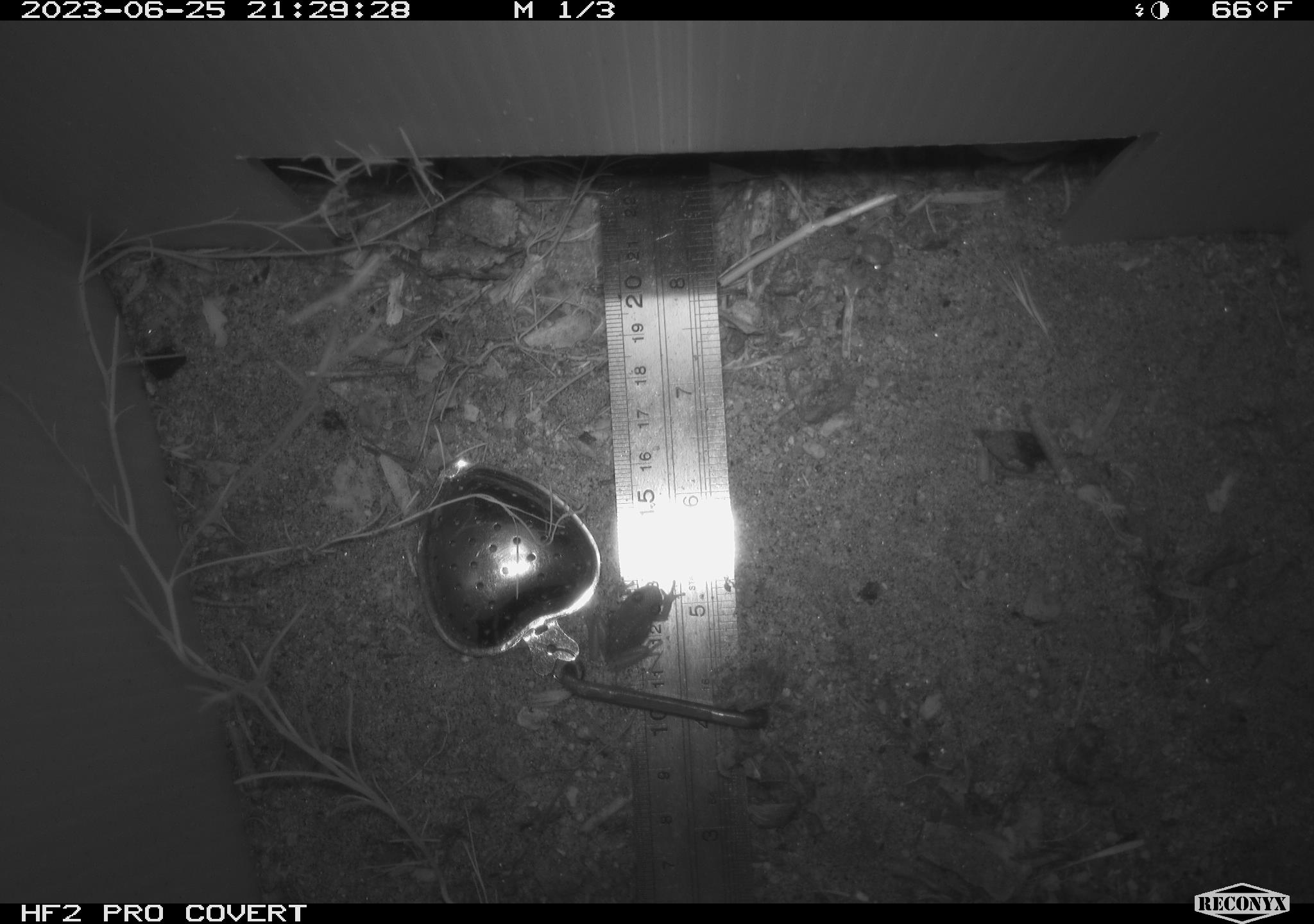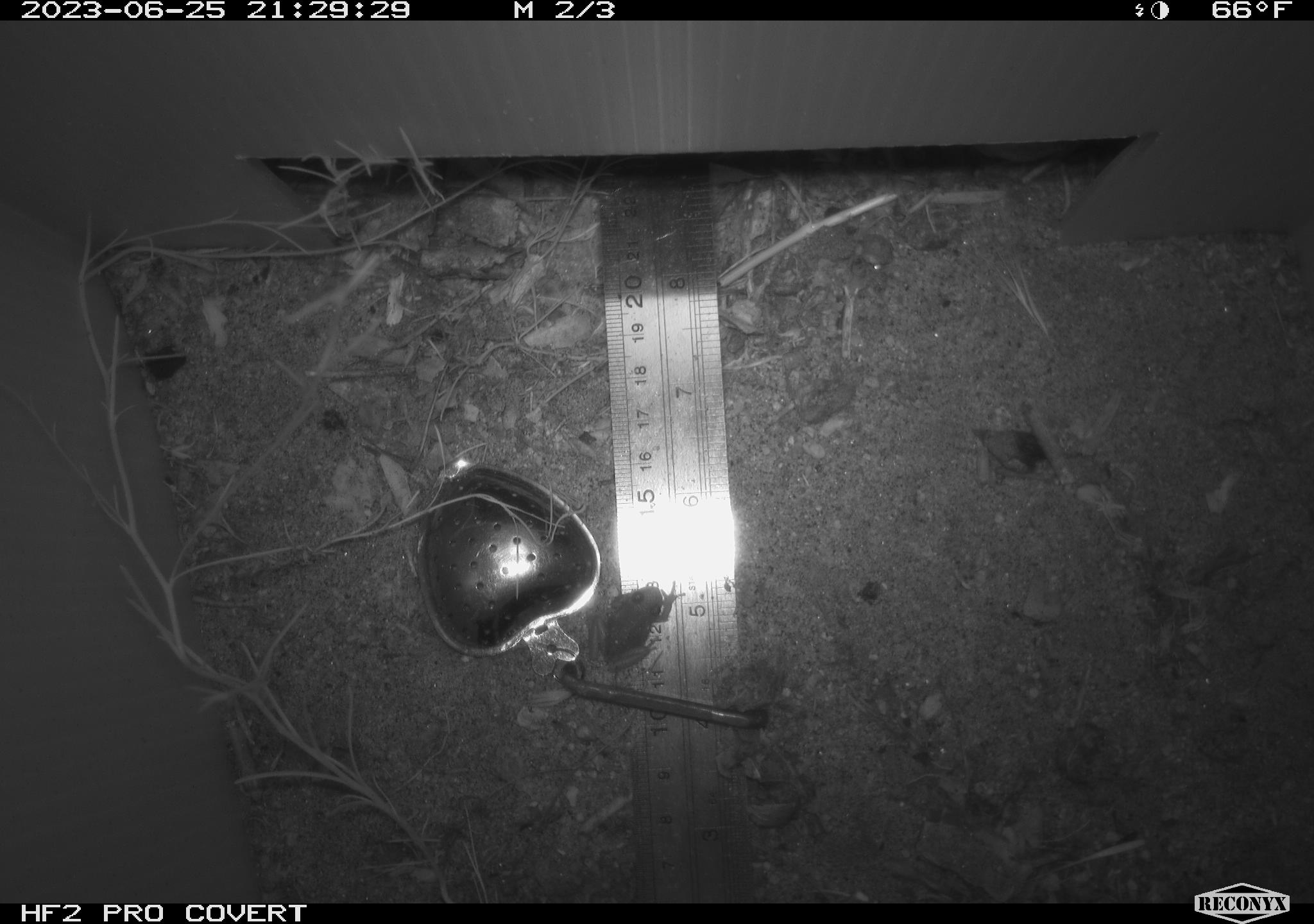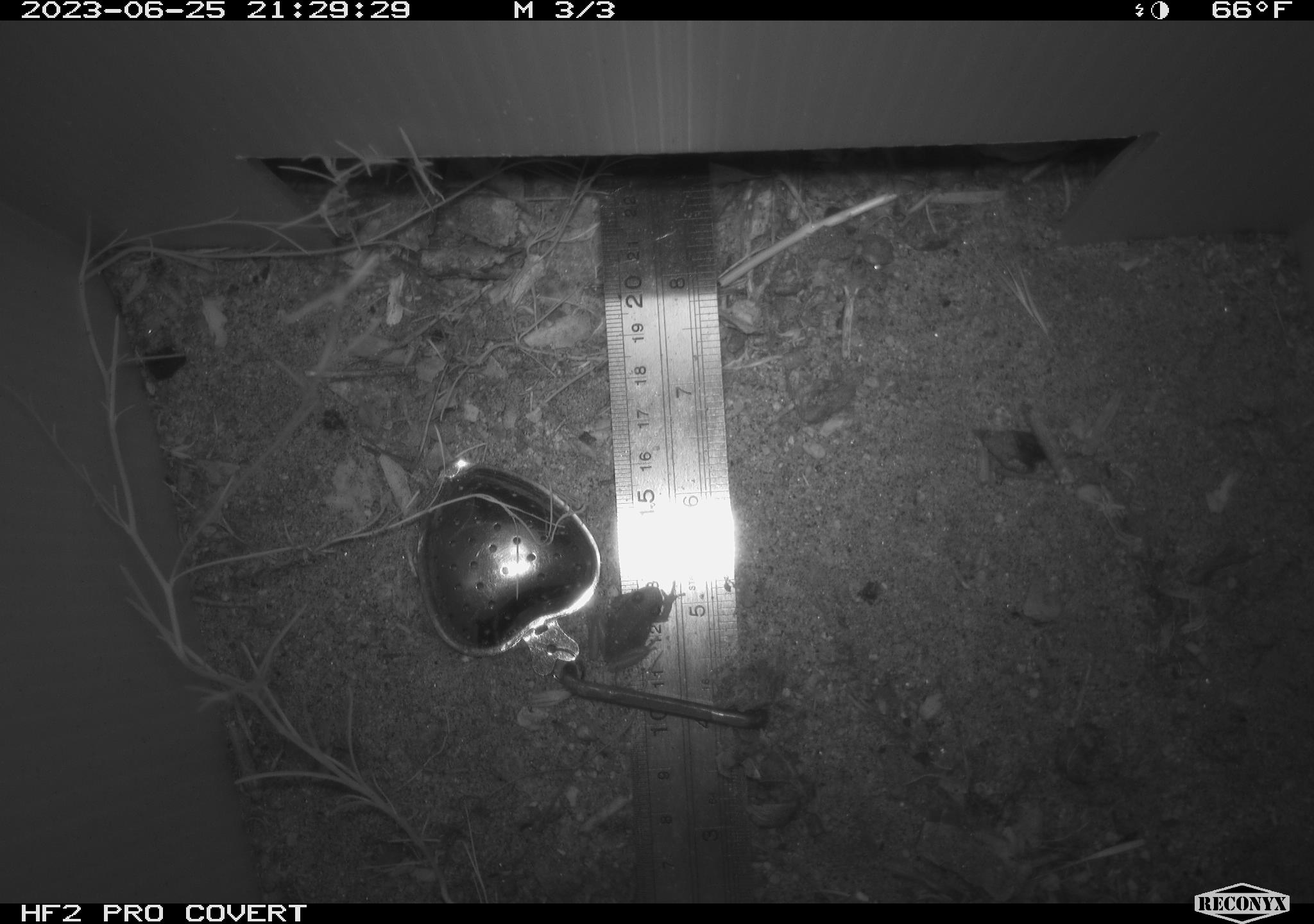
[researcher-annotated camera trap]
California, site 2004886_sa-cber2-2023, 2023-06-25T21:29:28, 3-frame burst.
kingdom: Animalia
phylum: Chordata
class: Amphibia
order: Anura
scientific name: Anura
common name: frogs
Frogs (Anura).